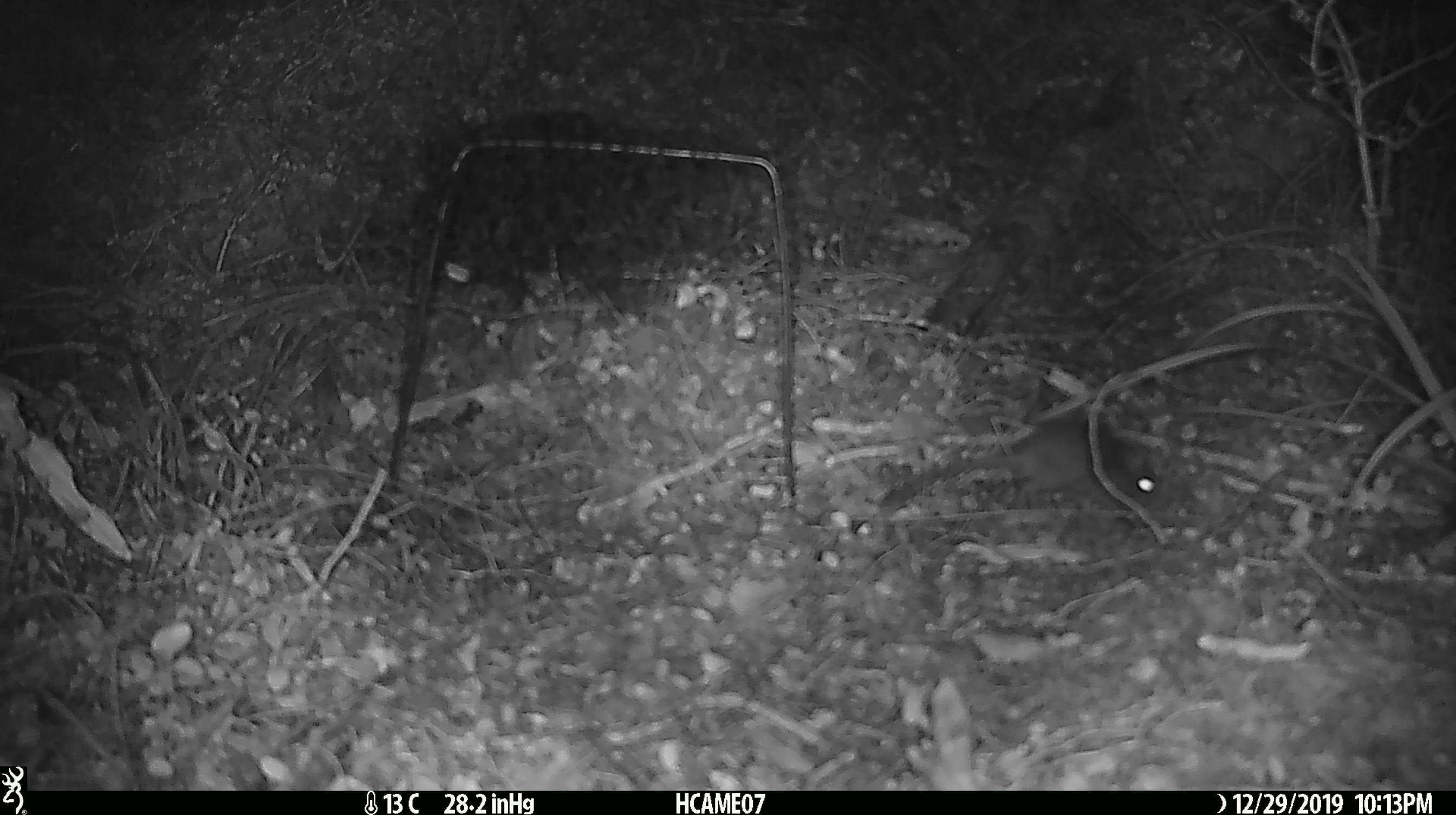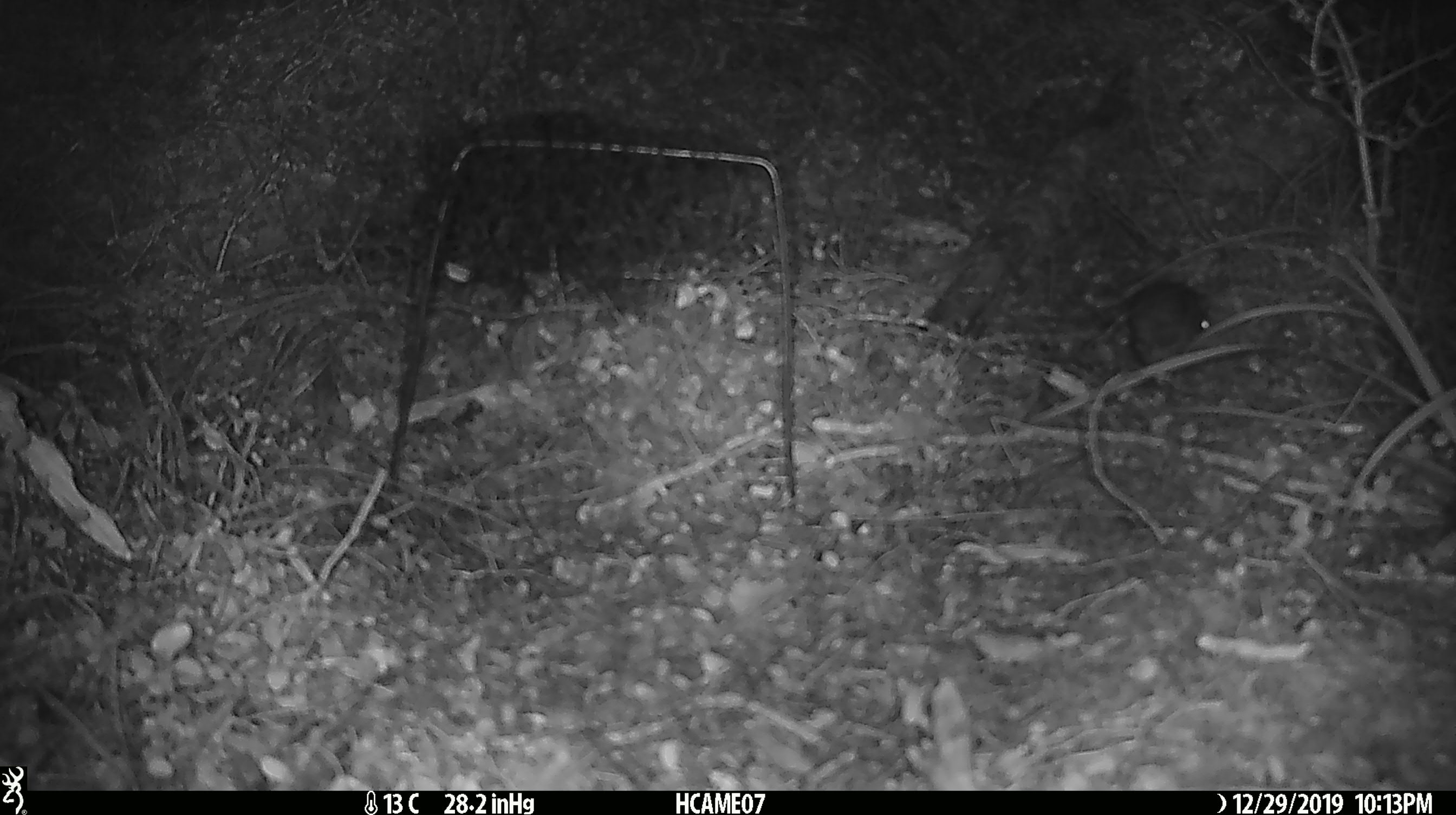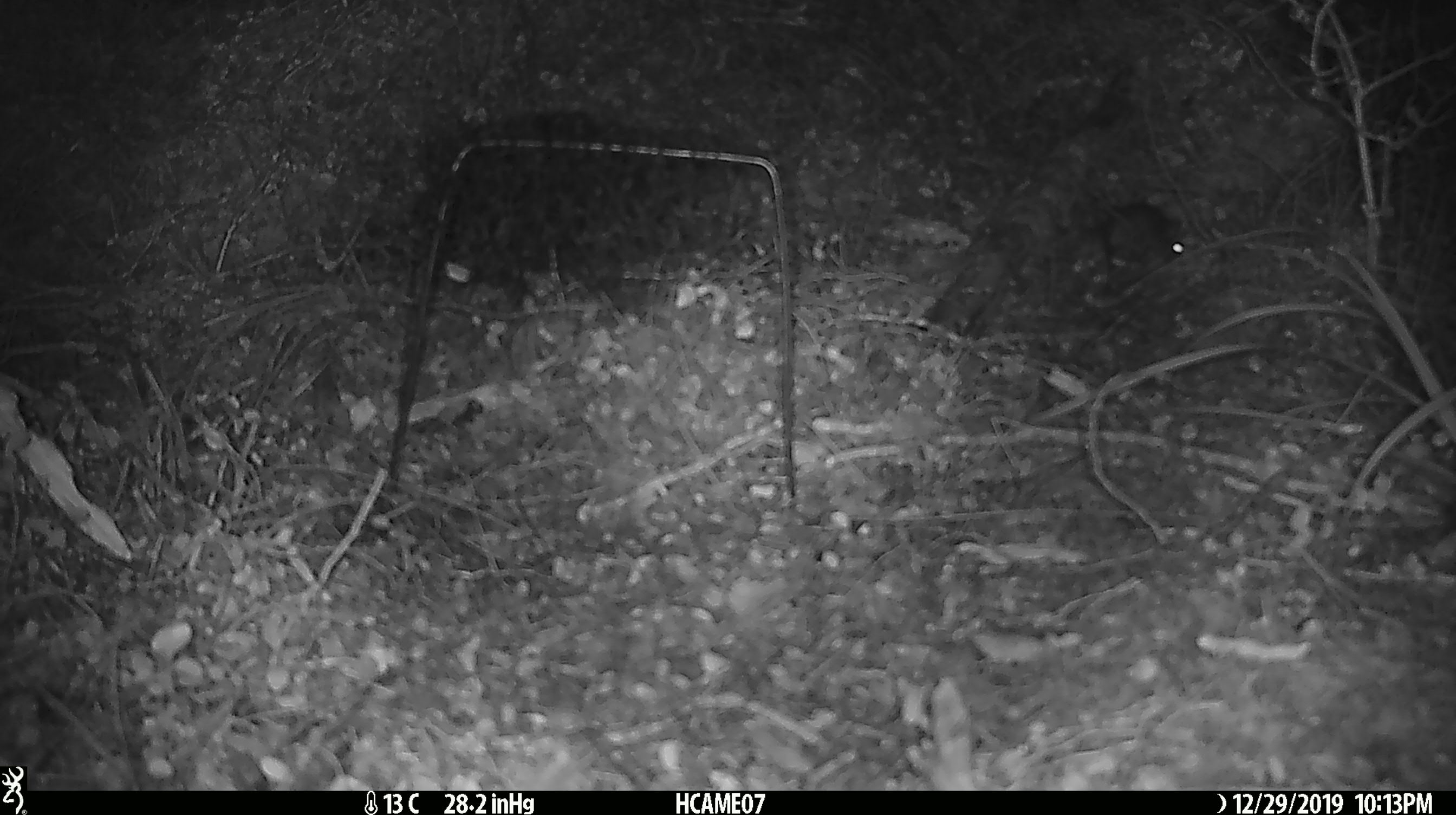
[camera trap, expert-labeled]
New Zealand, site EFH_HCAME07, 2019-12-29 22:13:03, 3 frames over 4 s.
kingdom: Animalia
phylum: Chordata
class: Mammalia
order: Rodentia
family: Muridae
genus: Mus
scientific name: Mus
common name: mouse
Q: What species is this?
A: Mouse (Mus).